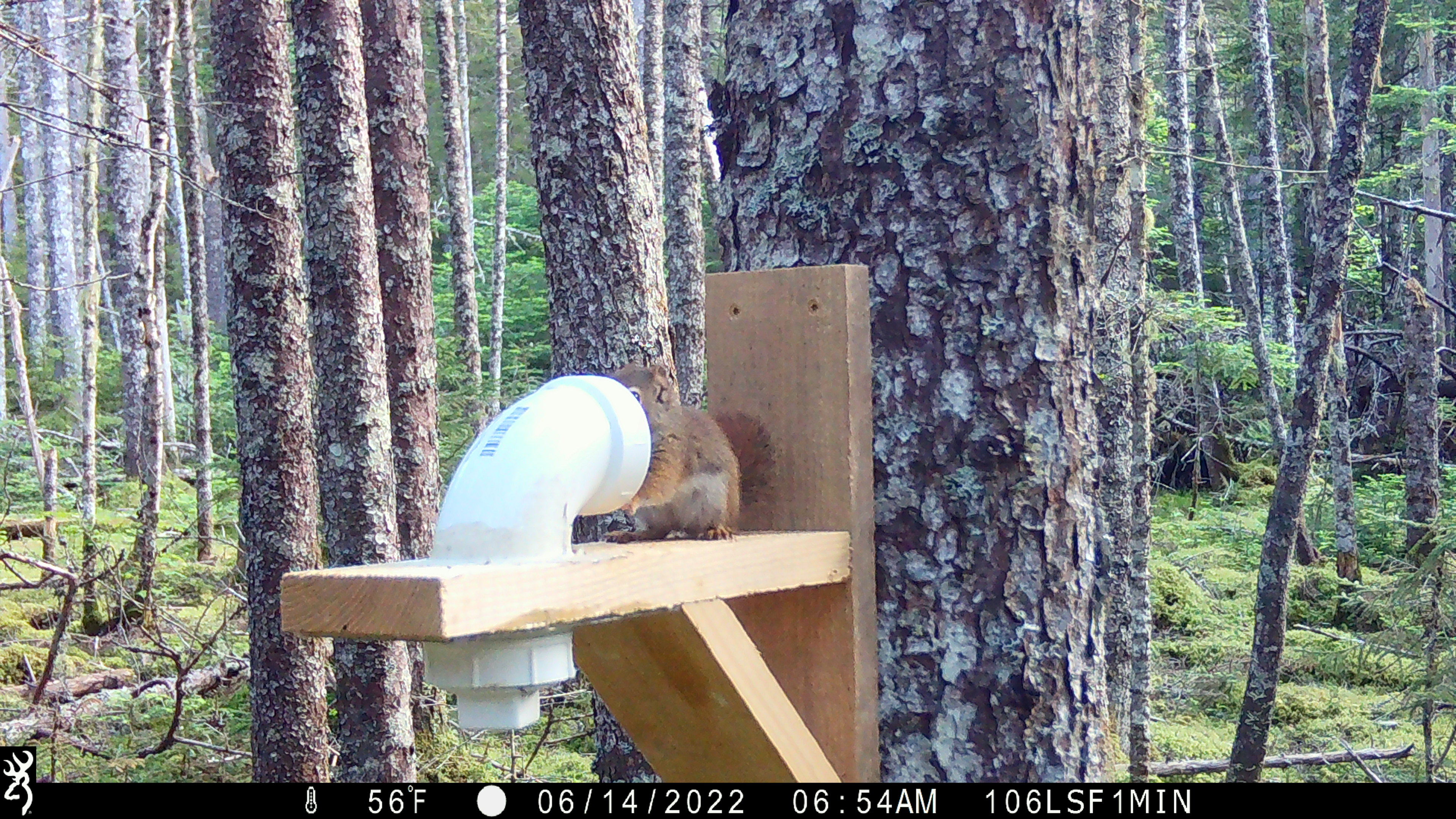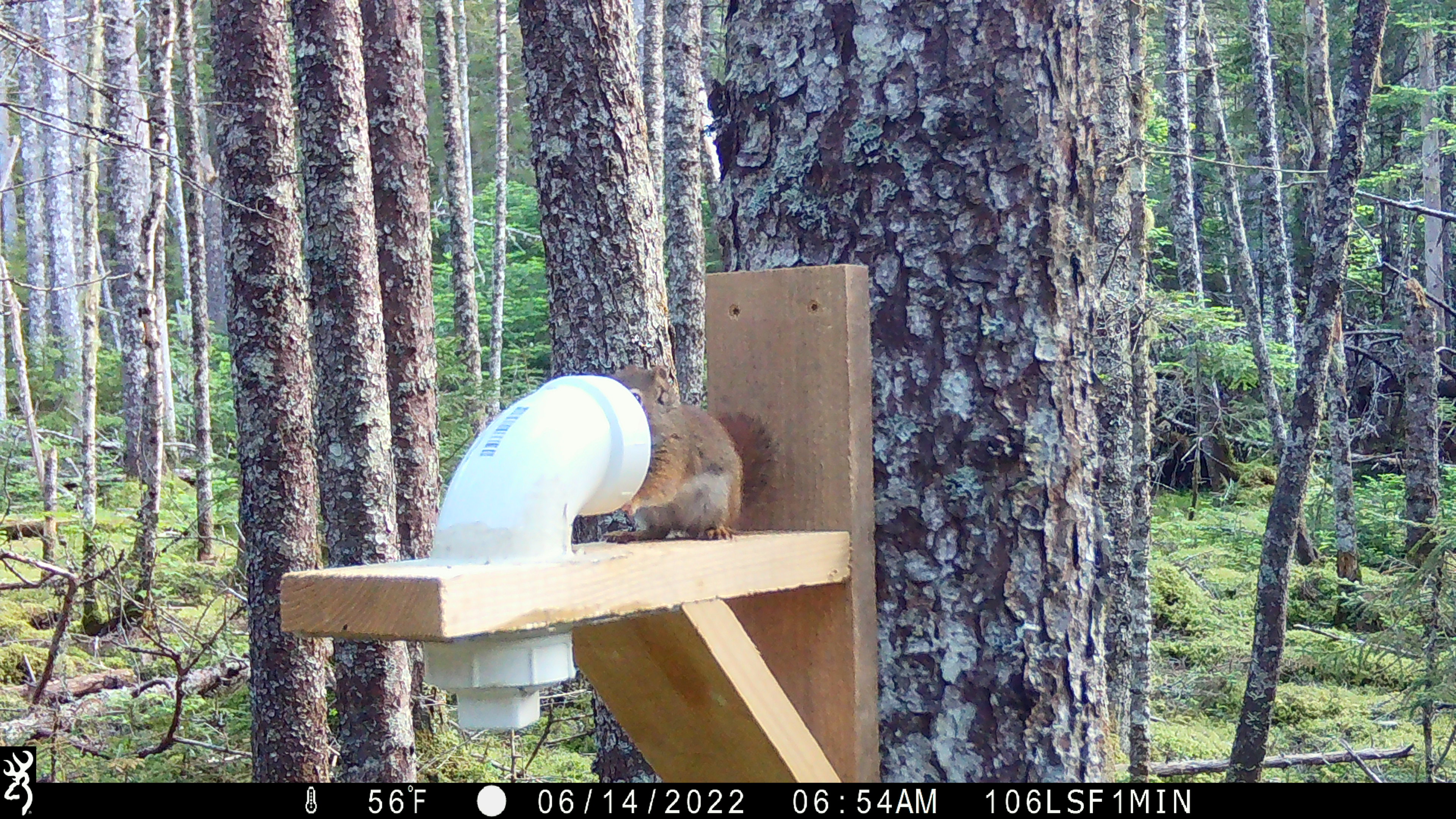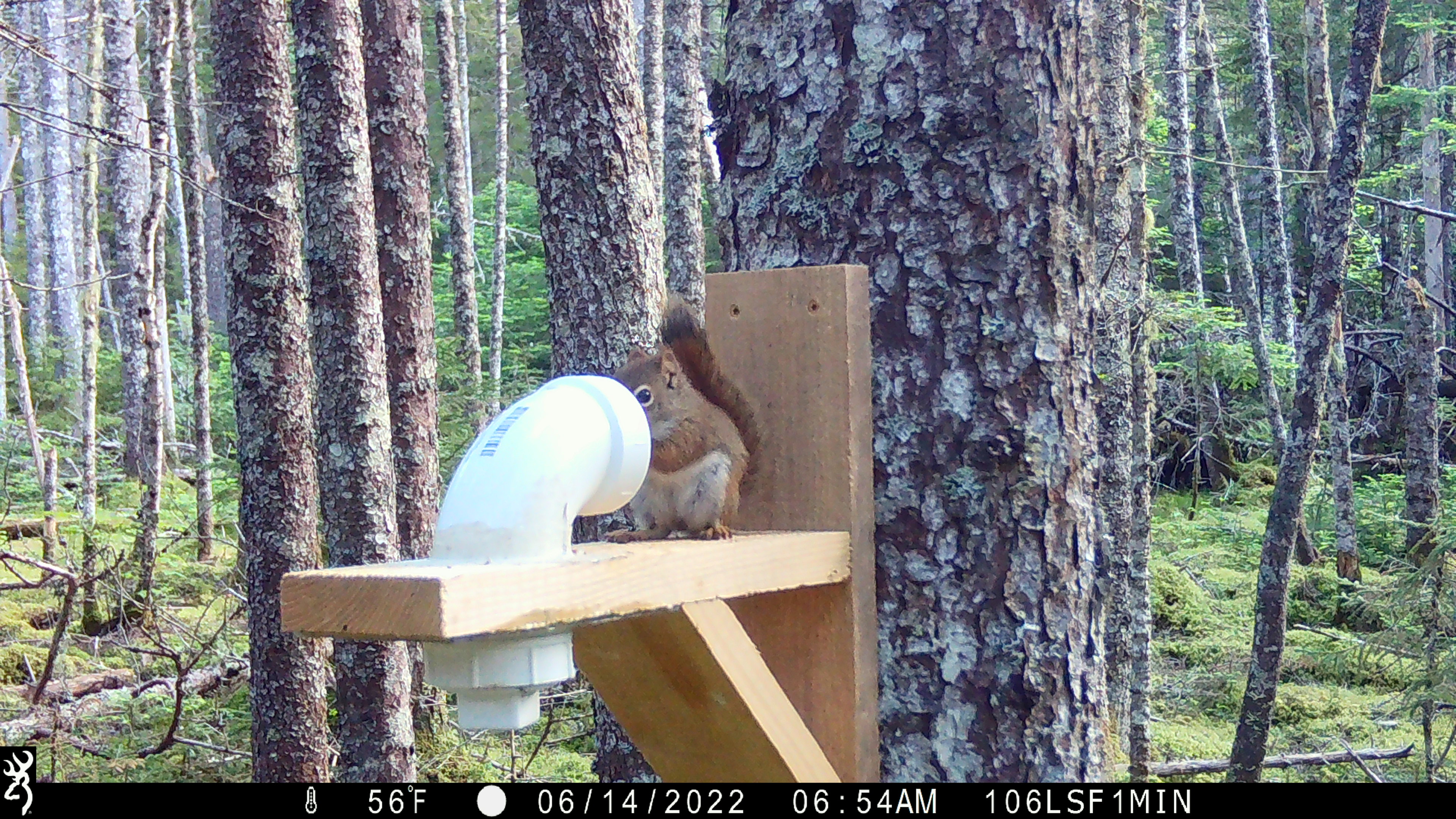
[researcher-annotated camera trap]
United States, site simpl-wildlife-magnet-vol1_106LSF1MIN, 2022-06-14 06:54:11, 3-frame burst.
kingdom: Animalia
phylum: Chordata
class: Mammalia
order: Rodentia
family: Sciuridae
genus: Tamiasciurus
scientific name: Tamiasciurus hudsonicus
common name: red squirrel